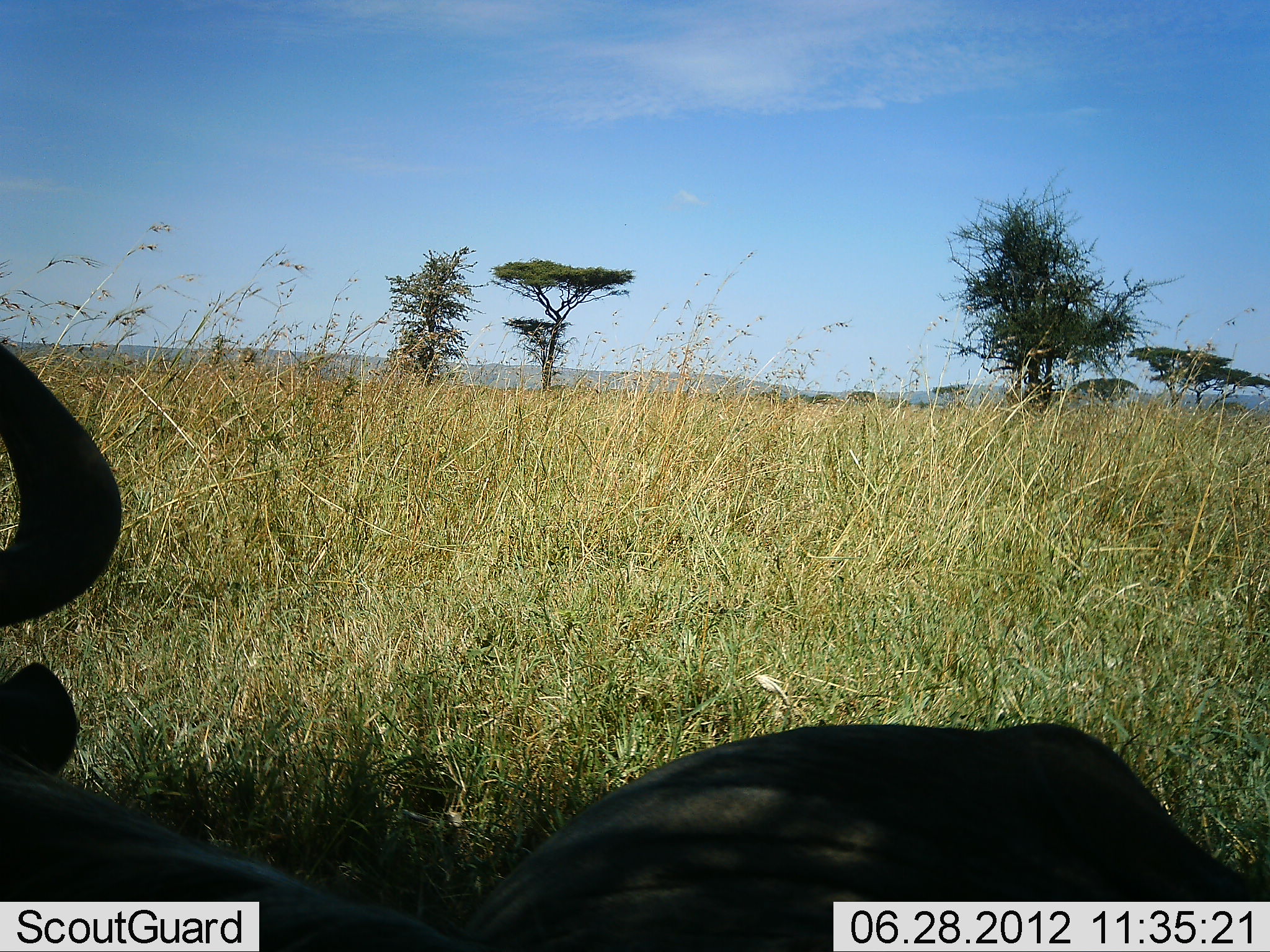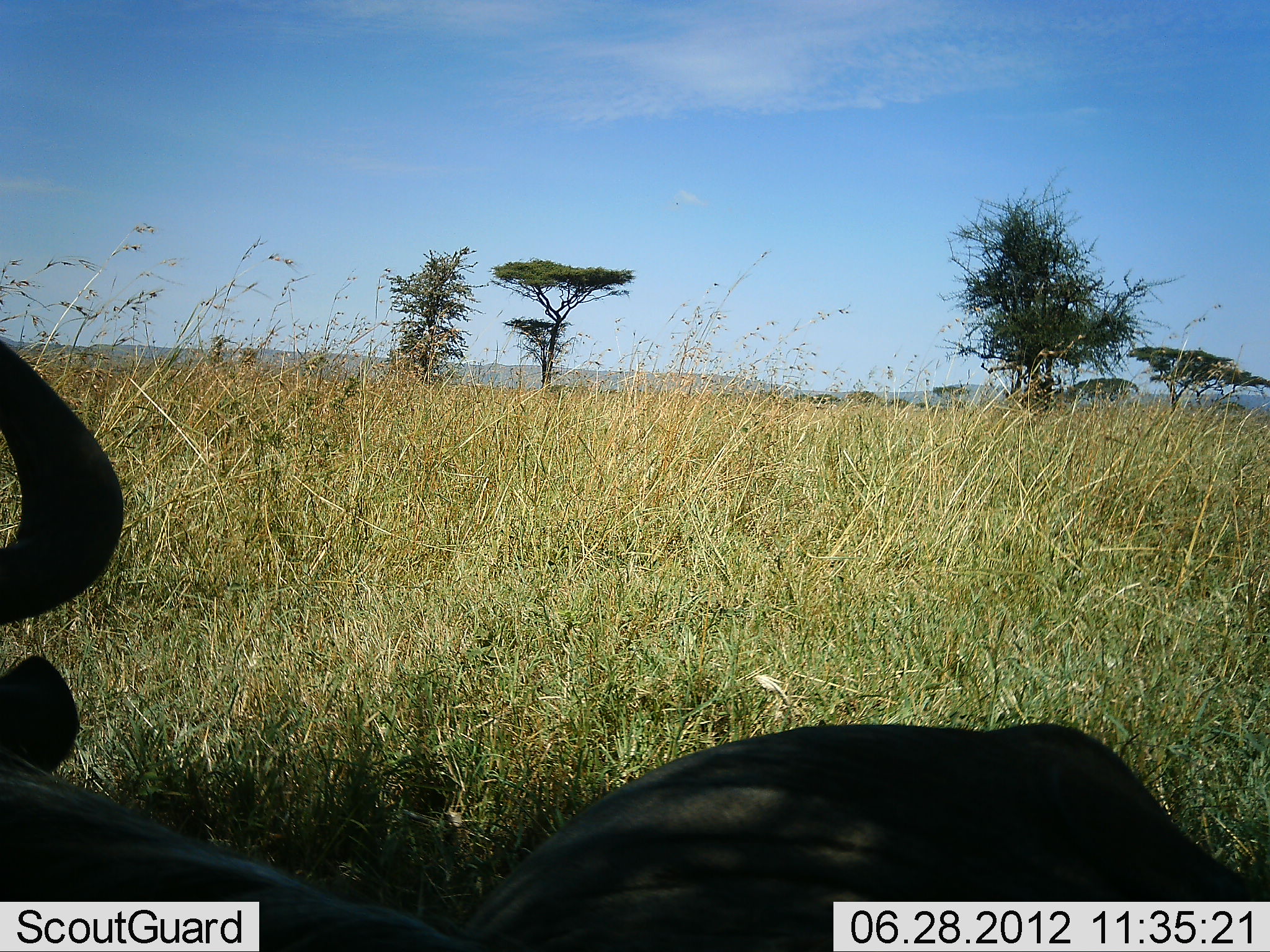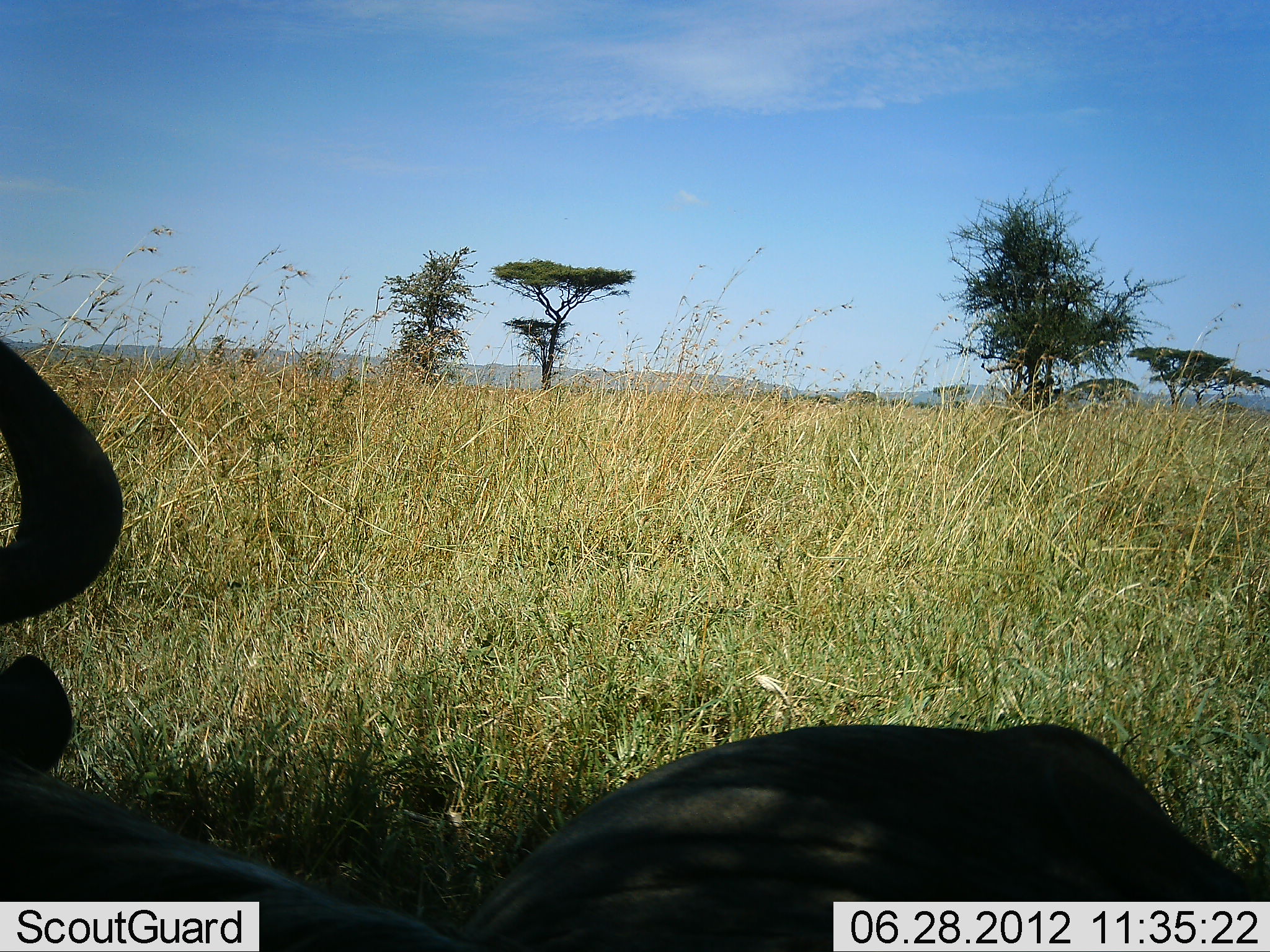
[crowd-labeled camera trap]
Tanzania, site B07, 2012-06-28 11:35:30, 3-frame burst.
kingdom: Animalia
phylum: Chordata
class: Mammalia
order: Artiodactyla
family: Bovidae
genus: Connochaetes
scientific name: Connochaetes taurinus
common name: blue wildebeest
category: wildebeest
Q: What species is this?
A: Wildebeest (blue wildebeest) (Connochaetes taurinus).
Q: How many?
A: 1.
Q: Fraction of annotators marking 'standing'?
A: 10%.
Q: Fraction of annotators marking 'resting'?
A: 90%.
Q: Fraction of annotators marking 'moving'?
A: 0%.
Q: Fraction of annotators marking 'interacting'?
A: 0%.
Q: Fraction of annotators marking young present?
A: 0%.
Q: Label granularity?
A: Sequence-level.